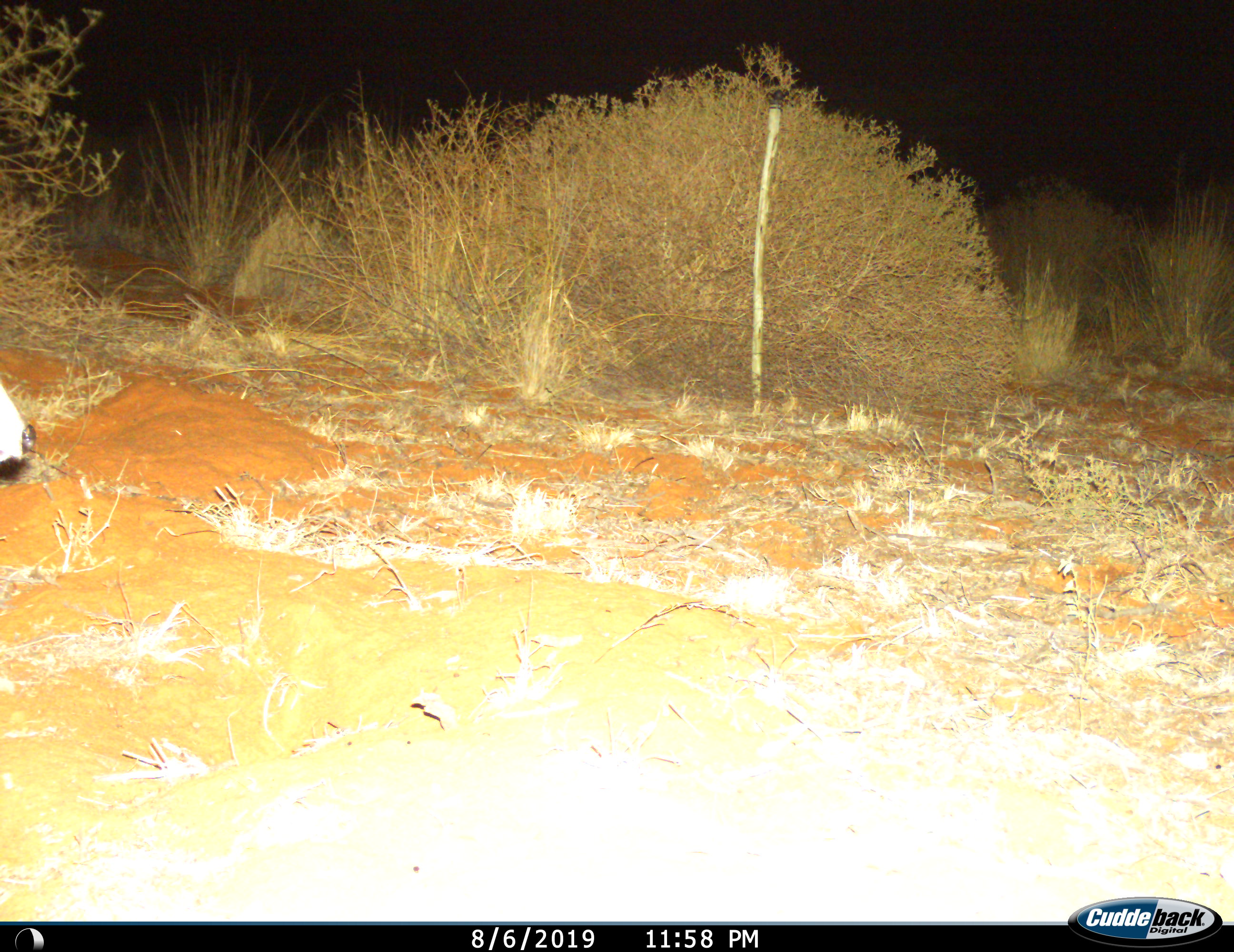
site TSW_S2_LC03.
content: unidentified animal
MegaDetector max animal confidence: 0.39